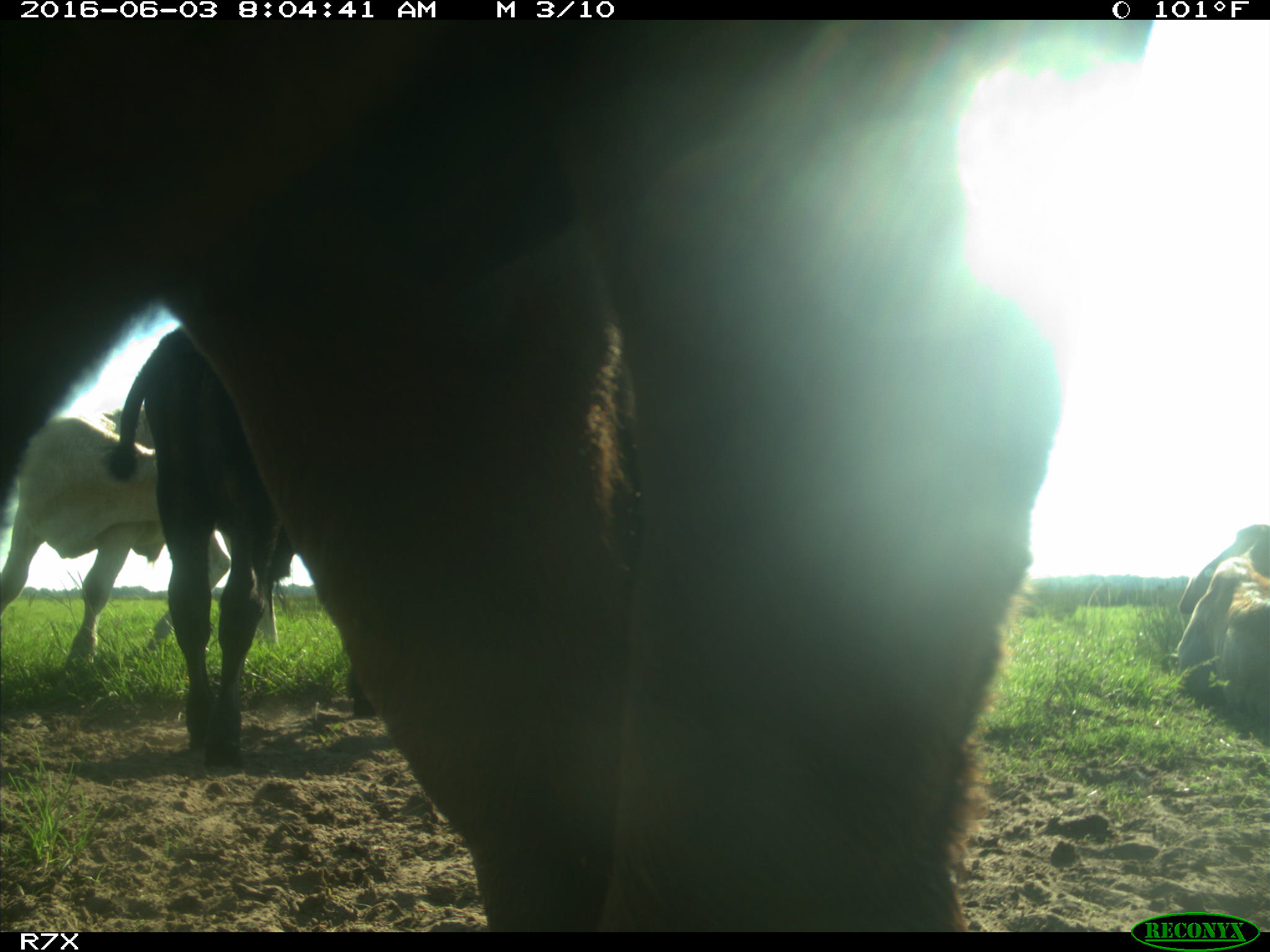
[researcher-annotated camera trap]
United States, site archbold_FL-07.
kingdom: Animalia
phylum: Chordata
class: Mammalia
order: Artiodactyla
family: Bovidae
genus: Bos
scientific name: Bos taurus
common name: domestic cow